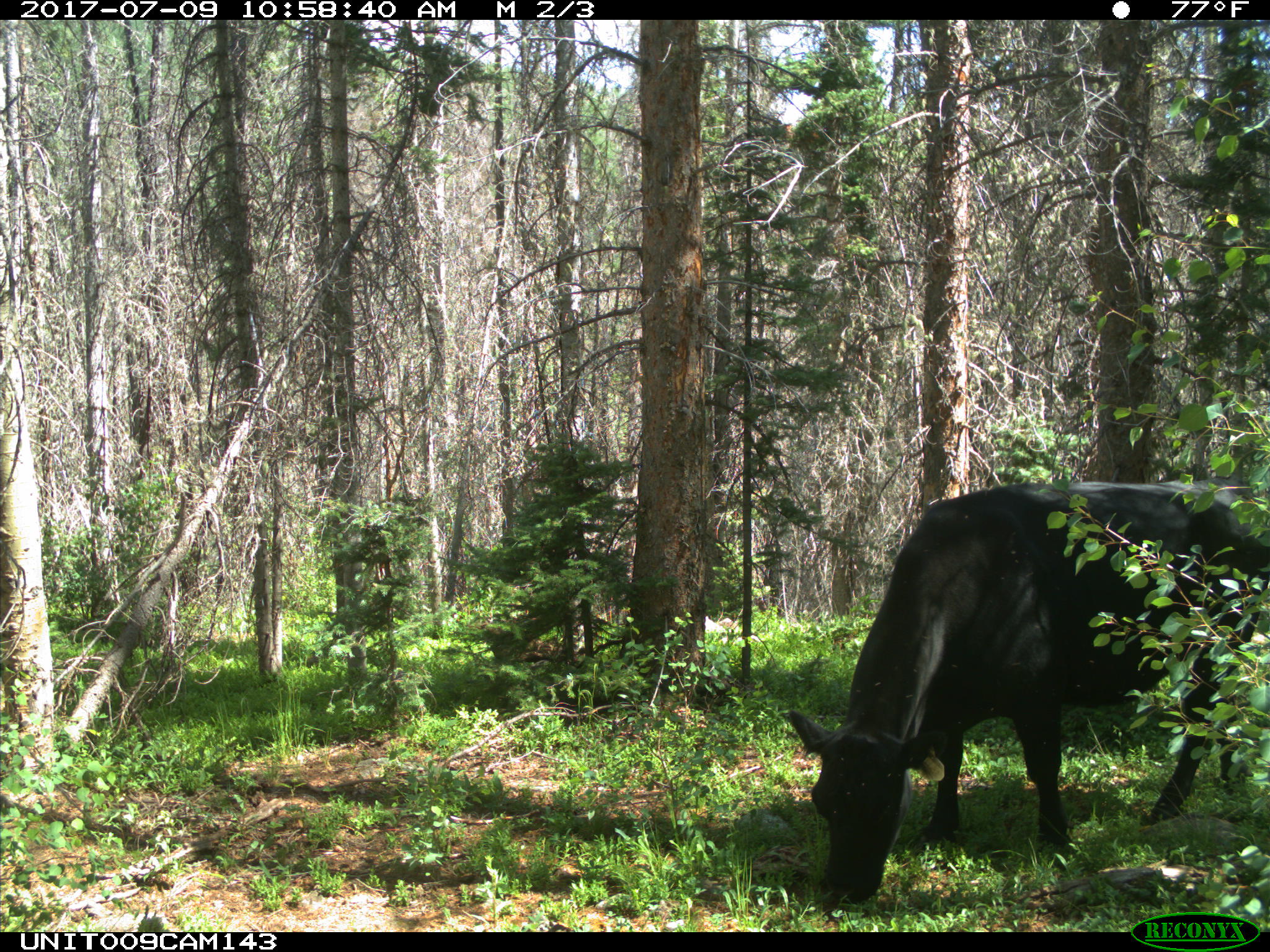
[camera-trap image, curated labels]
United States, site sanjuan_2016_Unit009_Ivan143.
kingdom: Animalia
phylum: Chordata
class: Mammalia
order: Artiodactyla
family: Bovidae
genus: Bos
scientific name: Bos taurus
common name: domestic cow